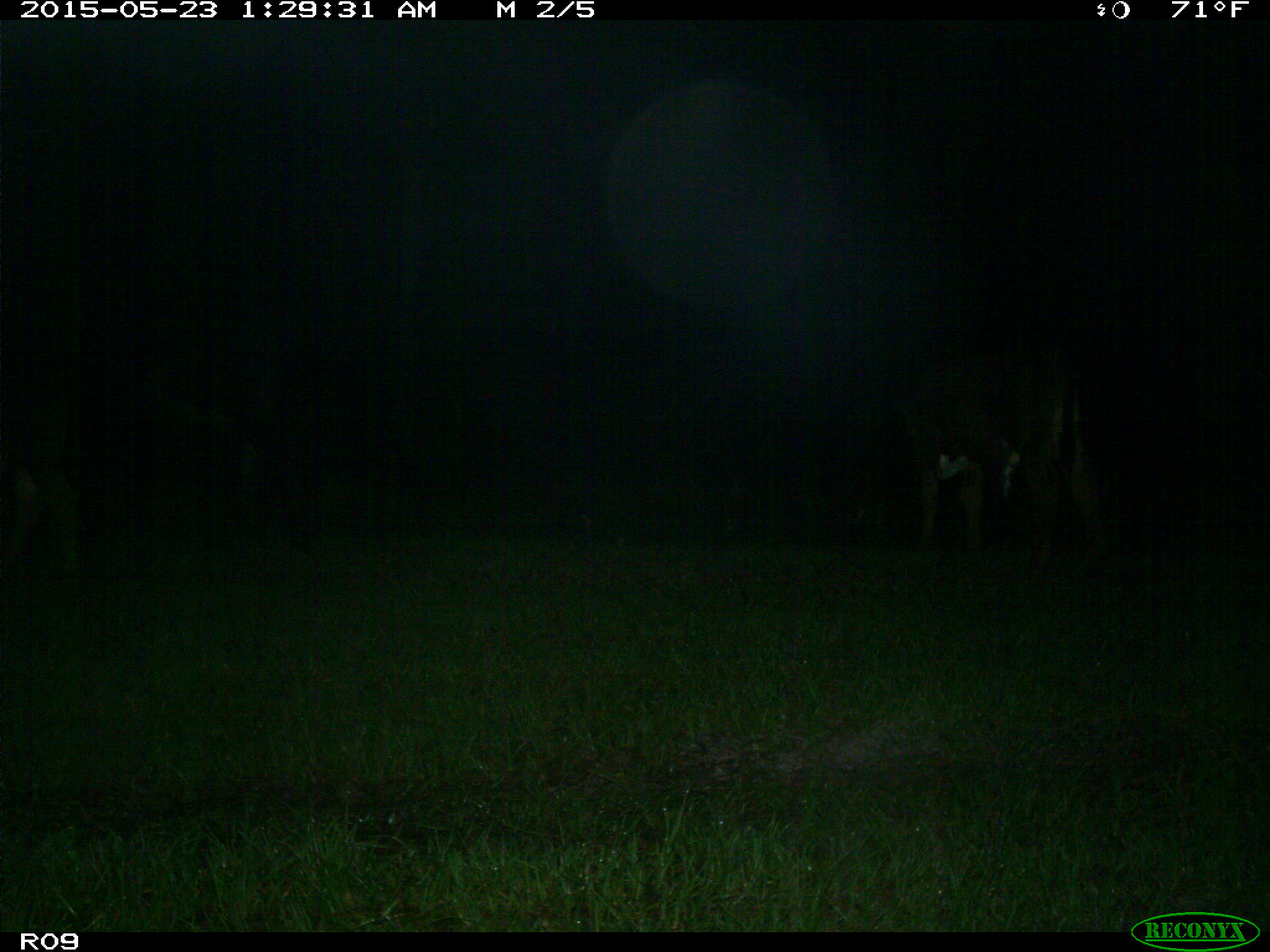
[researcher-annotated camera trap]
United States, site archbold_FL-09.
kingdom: Animalia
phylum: Chordata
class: Mammalia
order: Artiodactyla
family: Bovidae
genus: Bos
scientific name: Bos taurus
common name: domestic cow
Bos taurus (domestic cow).